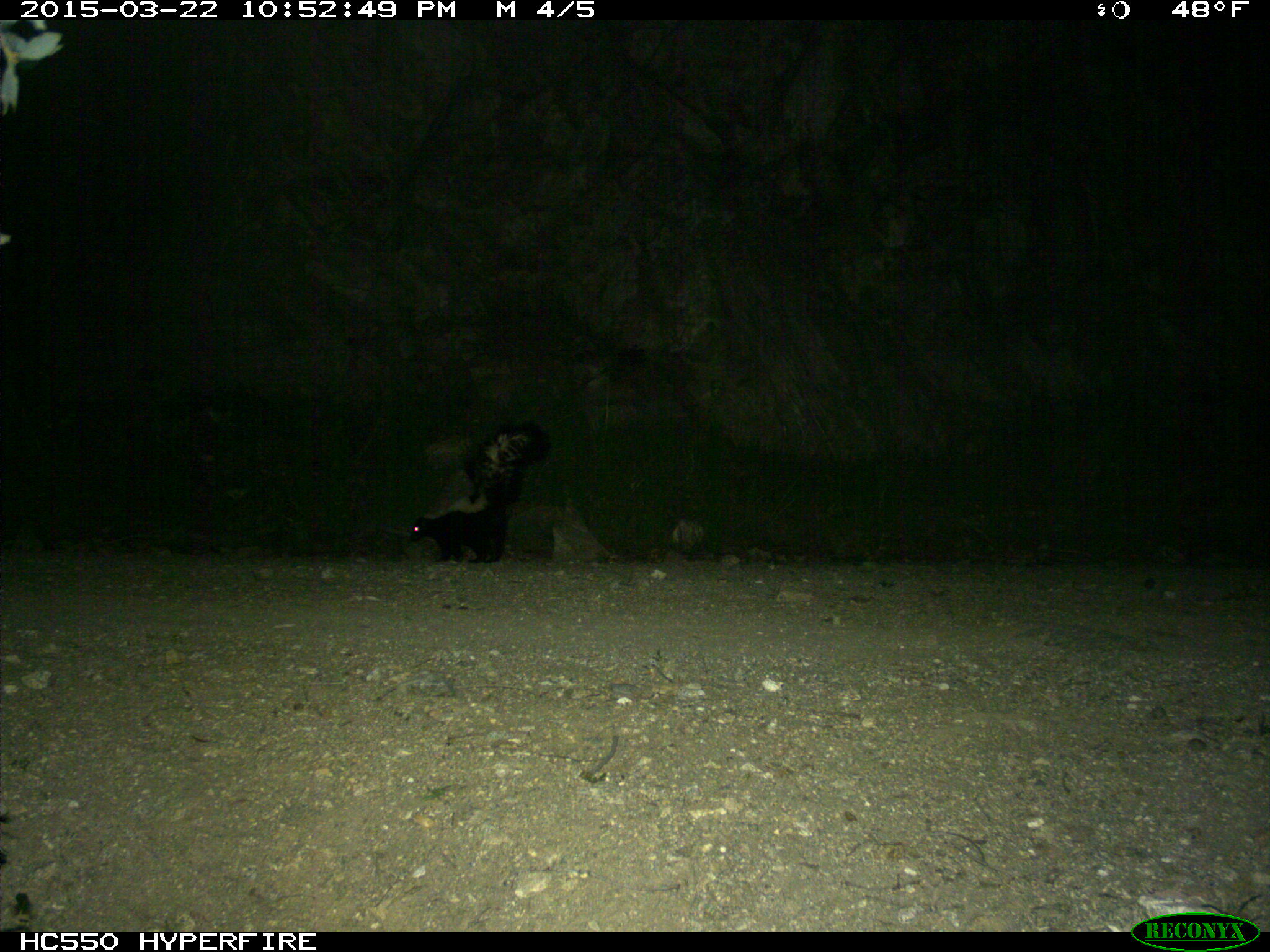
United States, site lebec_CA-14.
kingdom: Animalia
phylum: Chordata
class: Mammalia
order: Carnivora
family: Mephitidae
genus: Mephitis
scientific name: Mephitis mephitis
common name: striped skunk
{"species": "Mephitis mephitis (striped skunk)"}